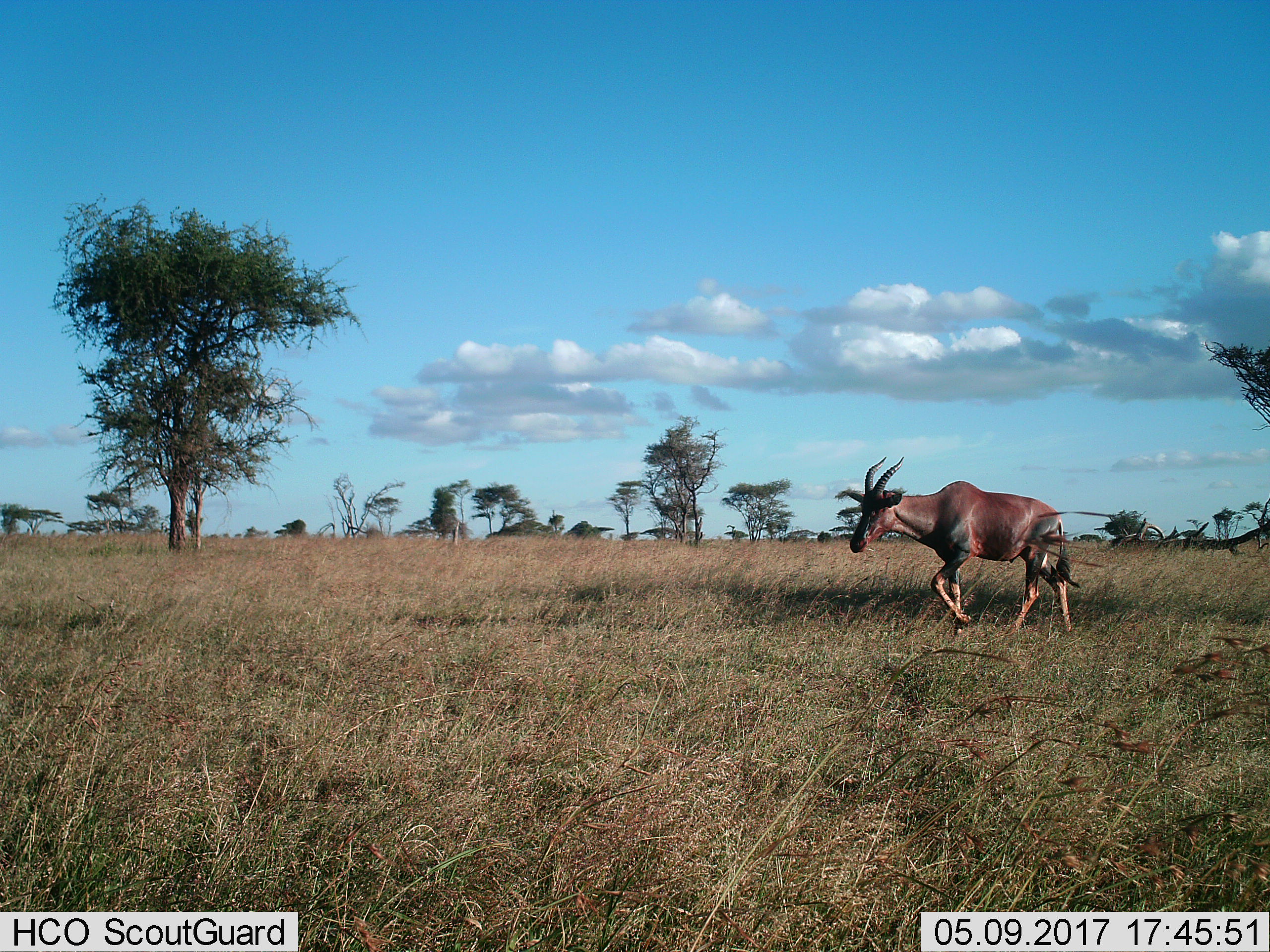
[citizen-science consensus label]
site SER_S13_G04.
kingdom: Animalia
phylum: Chordata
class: Mammalia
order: Artiodactyla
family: Bovidae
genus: Damaliscus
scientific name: Damaliscus lunatus jimela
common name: topi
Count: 1.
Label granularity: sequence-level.